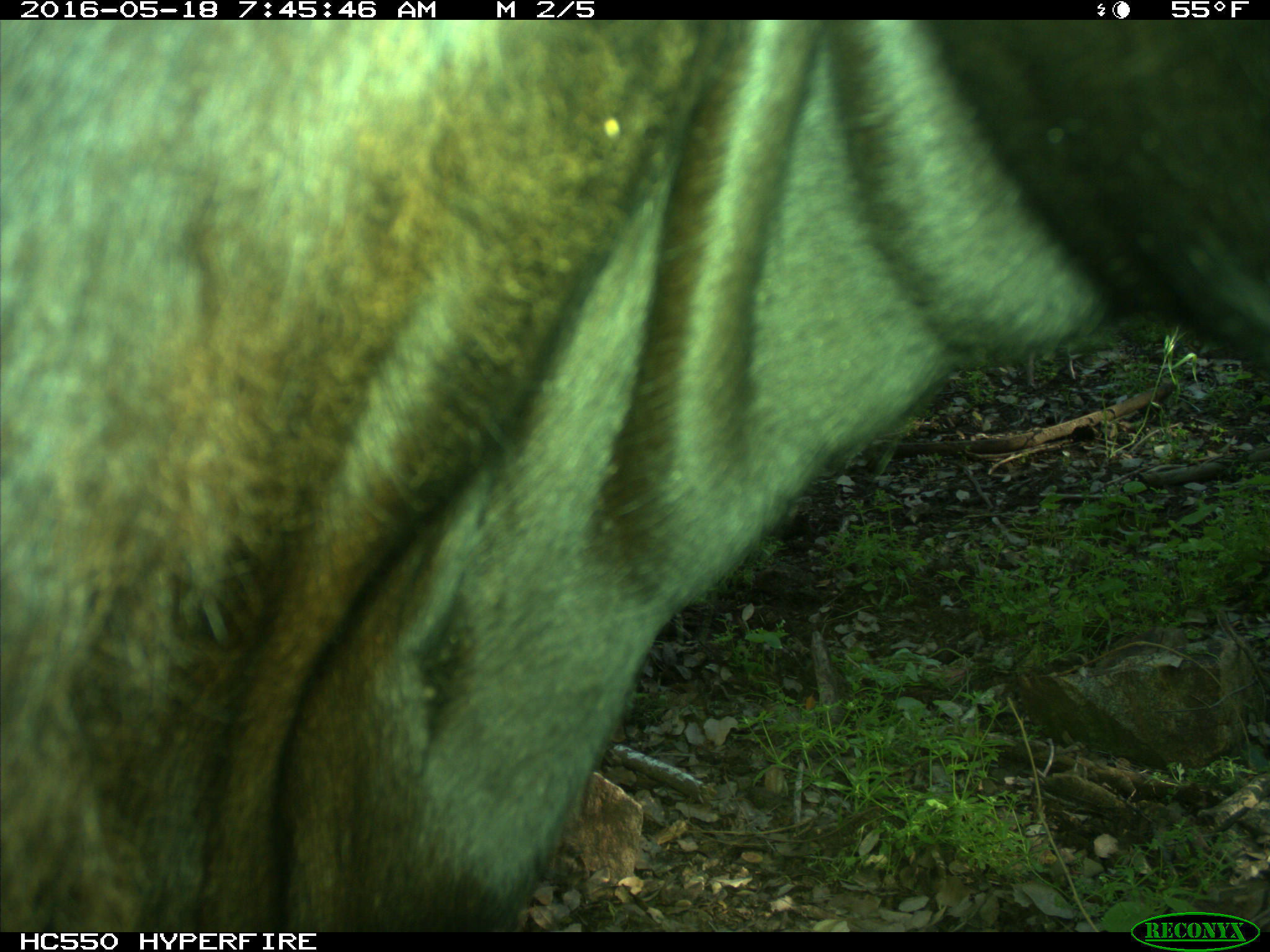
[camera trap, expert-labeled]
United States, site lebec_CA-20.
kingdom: Animalia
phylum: Chordata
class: Mammalia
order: Artiodactyla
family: Bovidae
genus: Bos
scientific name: Bos taurus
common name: domestic cow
Bos taurus (domestic cow).